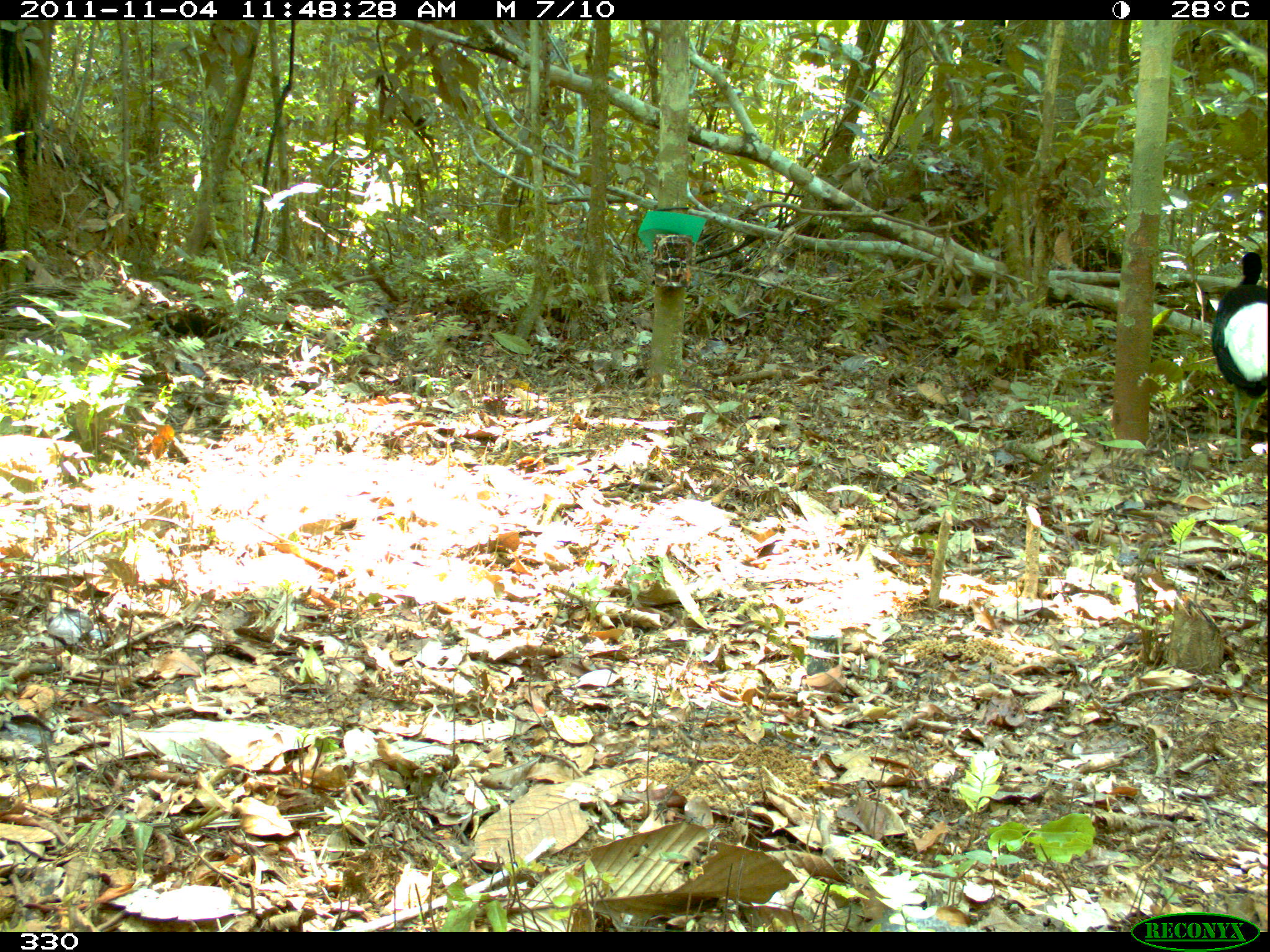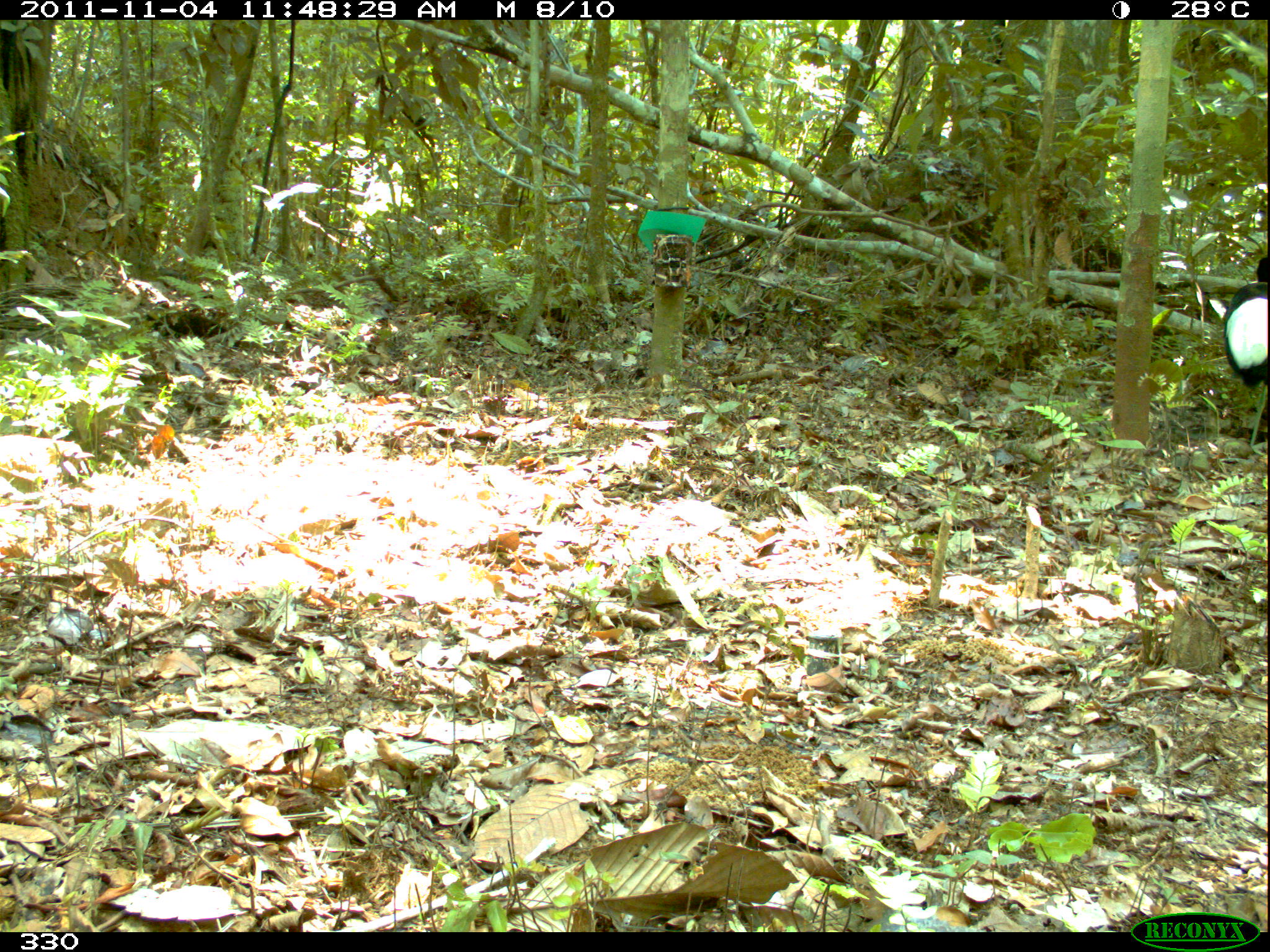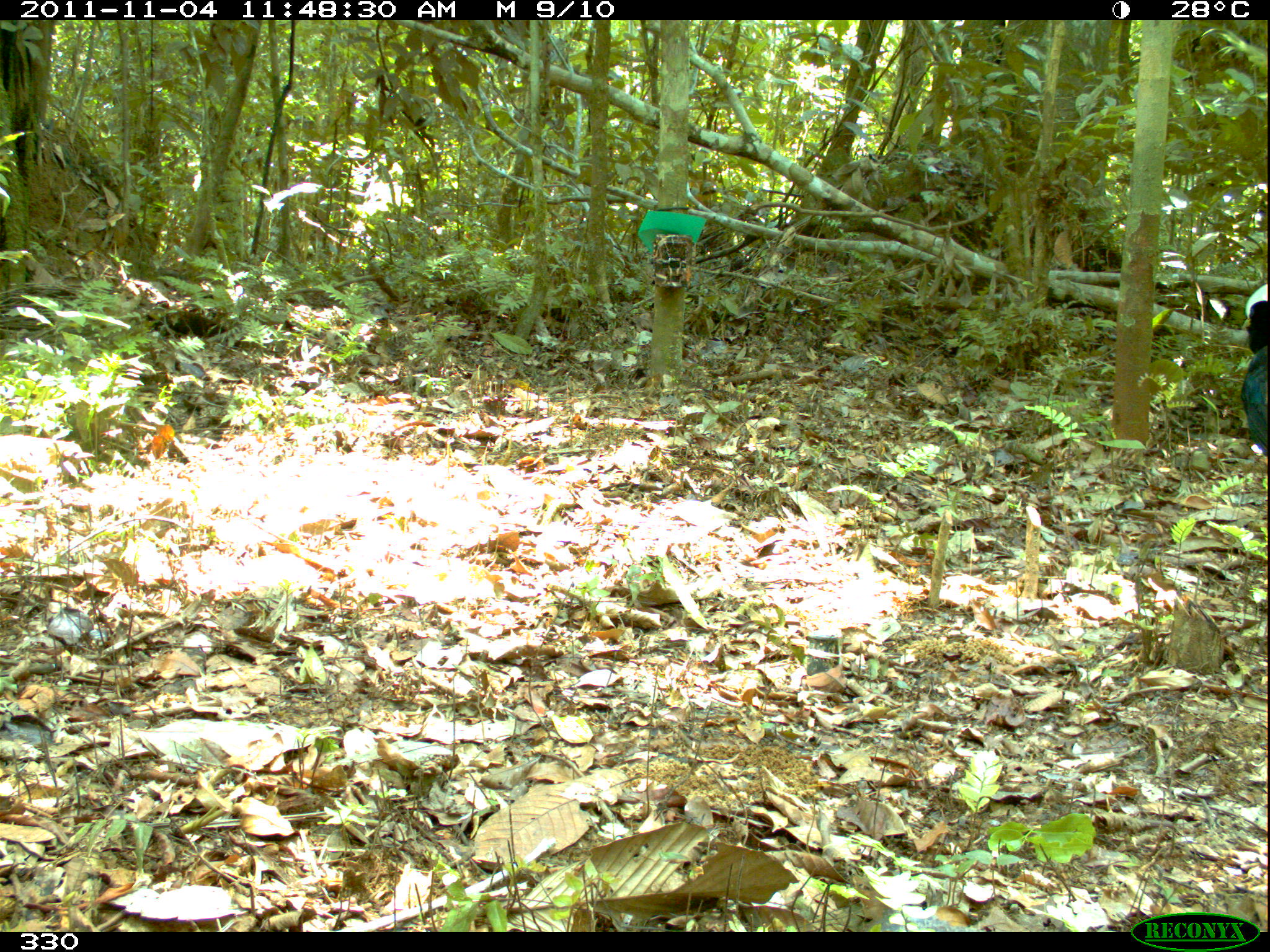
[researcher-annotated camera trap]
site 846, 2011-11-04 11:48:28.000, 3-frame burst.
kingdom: Animalia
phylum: Chordata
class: Aves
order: Gruiformes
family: Psophiidae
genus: Psophia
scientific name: Psophia leucoptera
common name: pale-winged trumpeter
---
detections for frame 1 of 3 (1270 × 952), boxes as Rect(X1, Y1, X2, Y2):
psophia leucoptera: Rect(1206, 247, 1270, 462)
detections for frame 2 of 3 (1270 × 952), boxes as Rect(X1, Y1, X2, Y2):
psophia leucoptera: Rect(1218, 245, 1268, 459)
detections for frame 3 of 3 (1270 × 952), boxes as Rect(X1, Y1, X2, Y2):
psophia leucoptera: Rect(1236, 281, 1269, 455)